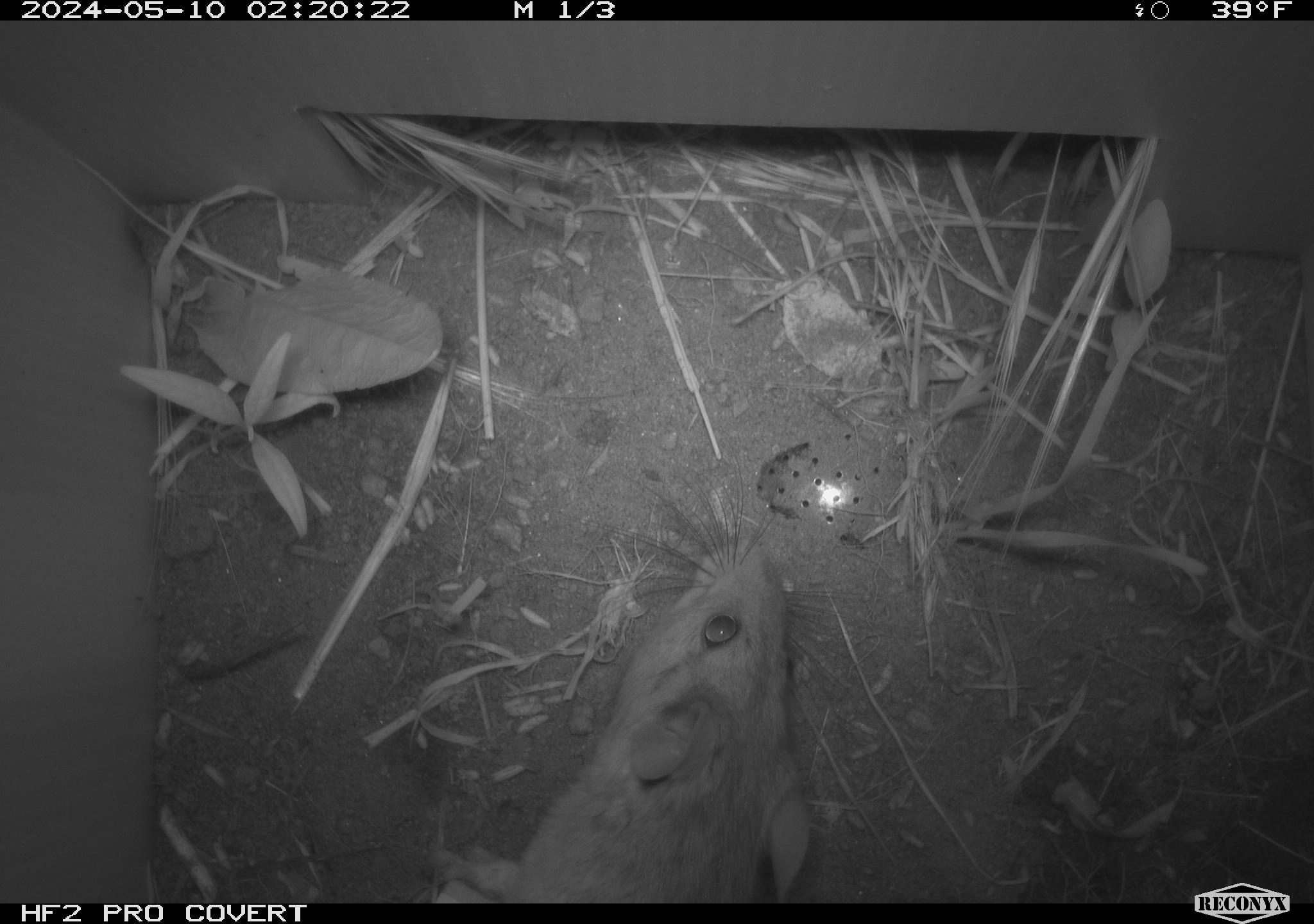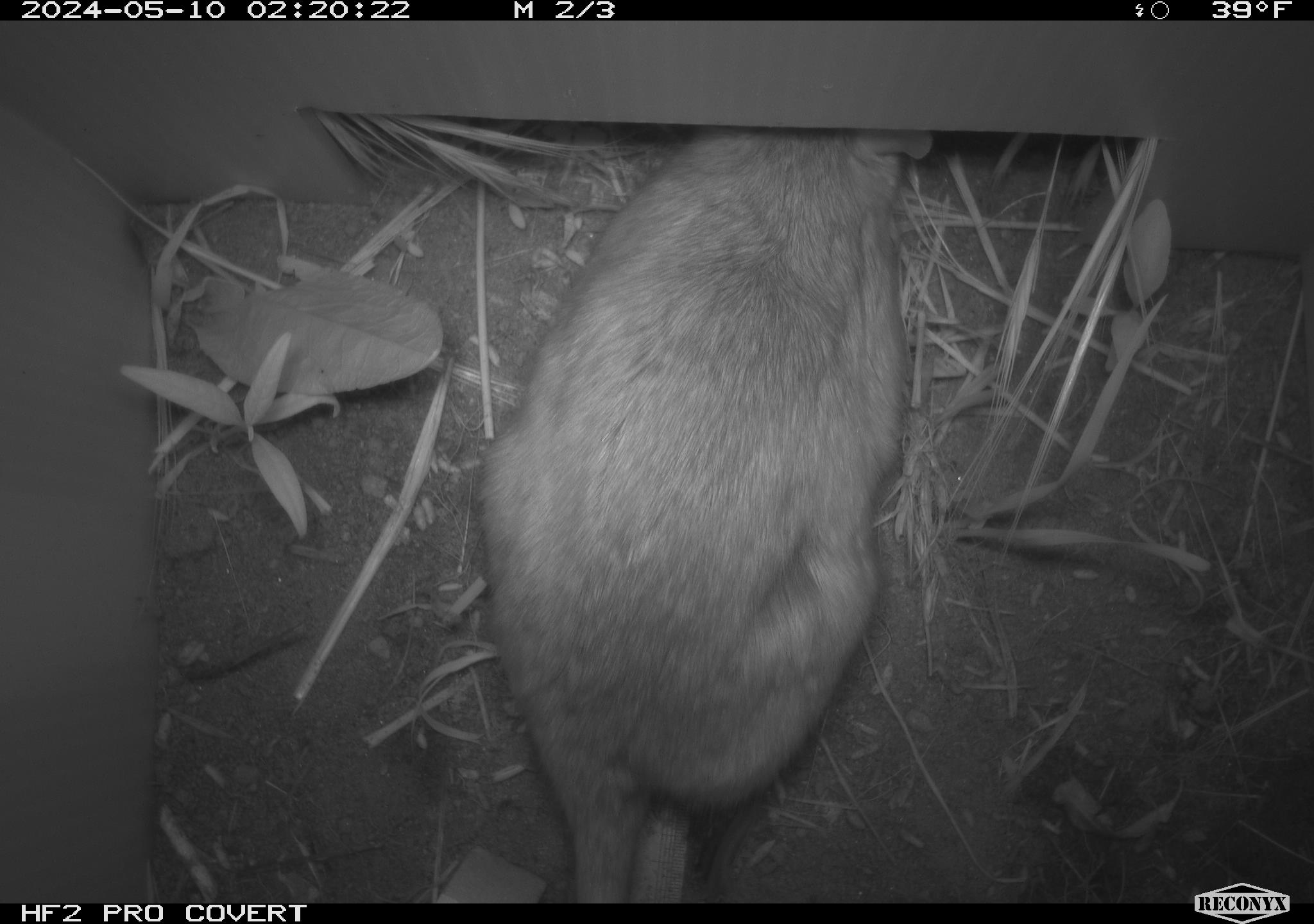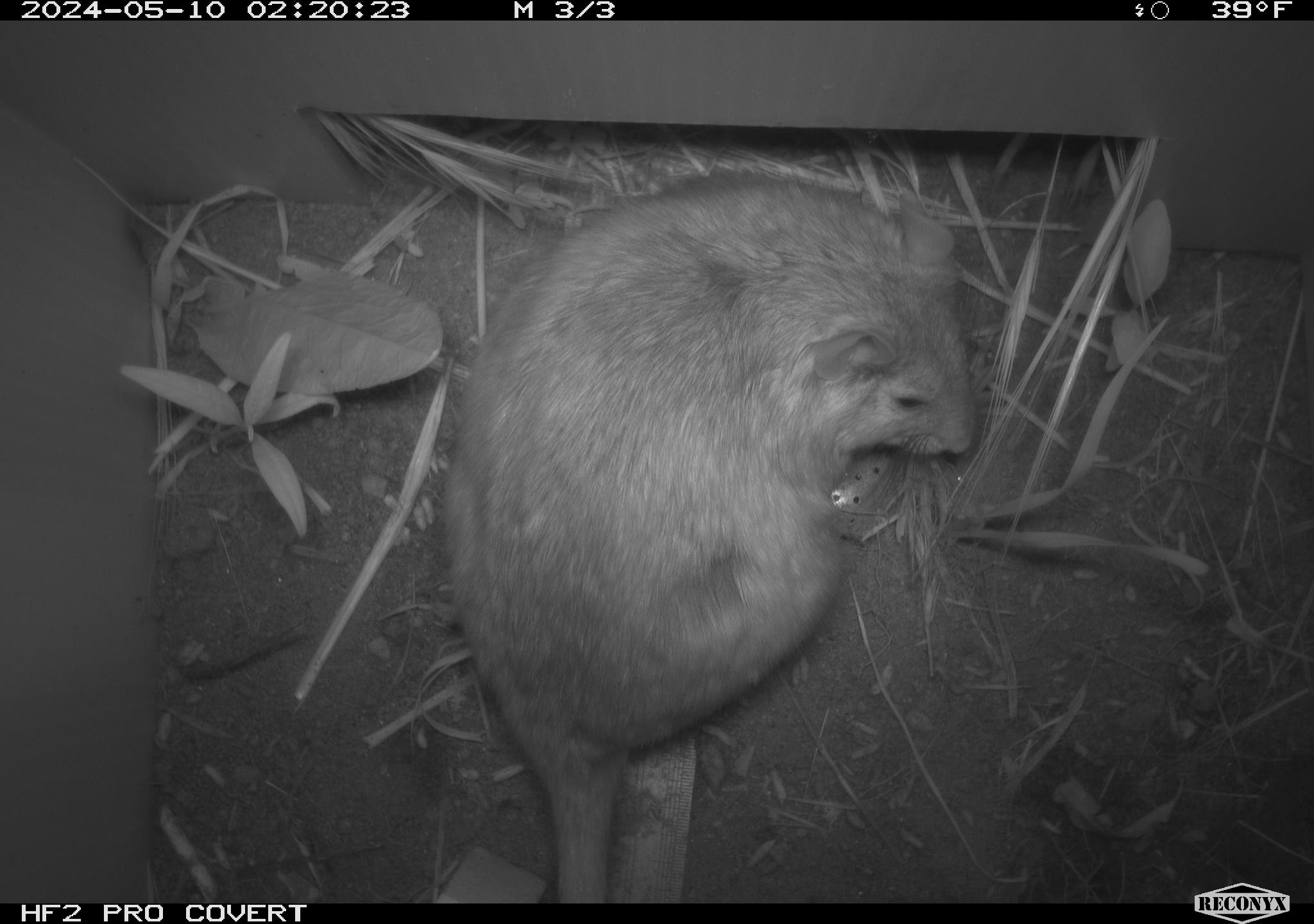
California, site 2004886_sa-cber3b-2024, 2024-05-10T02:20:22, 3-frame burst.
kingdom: Animalia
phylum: Chordata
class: Mammalia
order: Rodentia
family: Cricetidae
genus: Neotoma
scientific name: Neotoma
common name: pack rat or woodrat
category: neotoma species